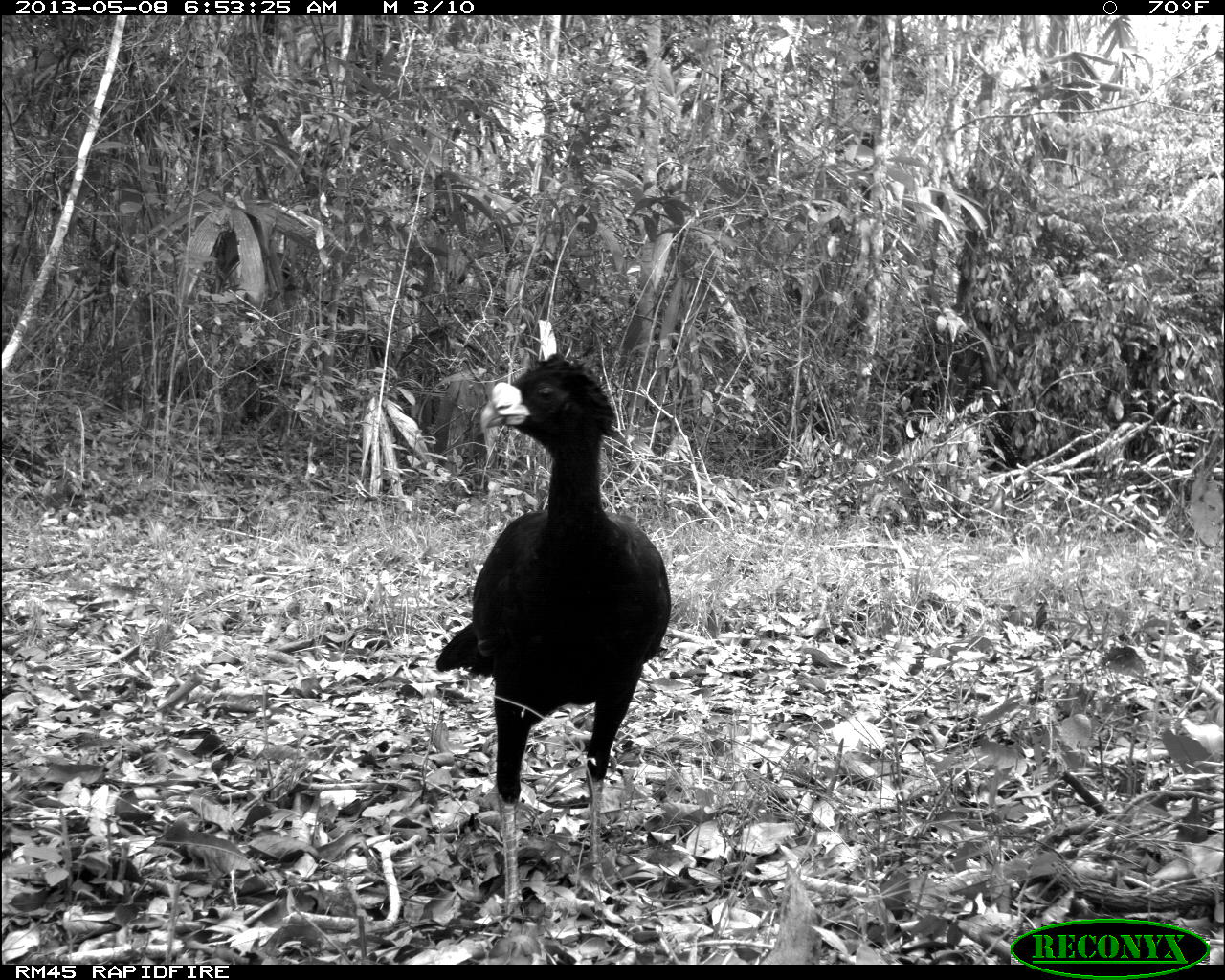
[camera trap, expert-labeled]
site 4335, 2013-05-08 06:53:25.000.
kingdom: Animalia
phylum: Chordata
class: Aves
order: Galliformes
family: Cracidae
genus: Crax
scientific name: Crax rubra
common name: great curassow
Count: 1.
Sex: male.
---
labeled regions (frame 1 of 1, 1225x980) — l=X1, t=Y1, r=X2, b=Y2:
crax rubra: l=432, t=345, r=672, b=930